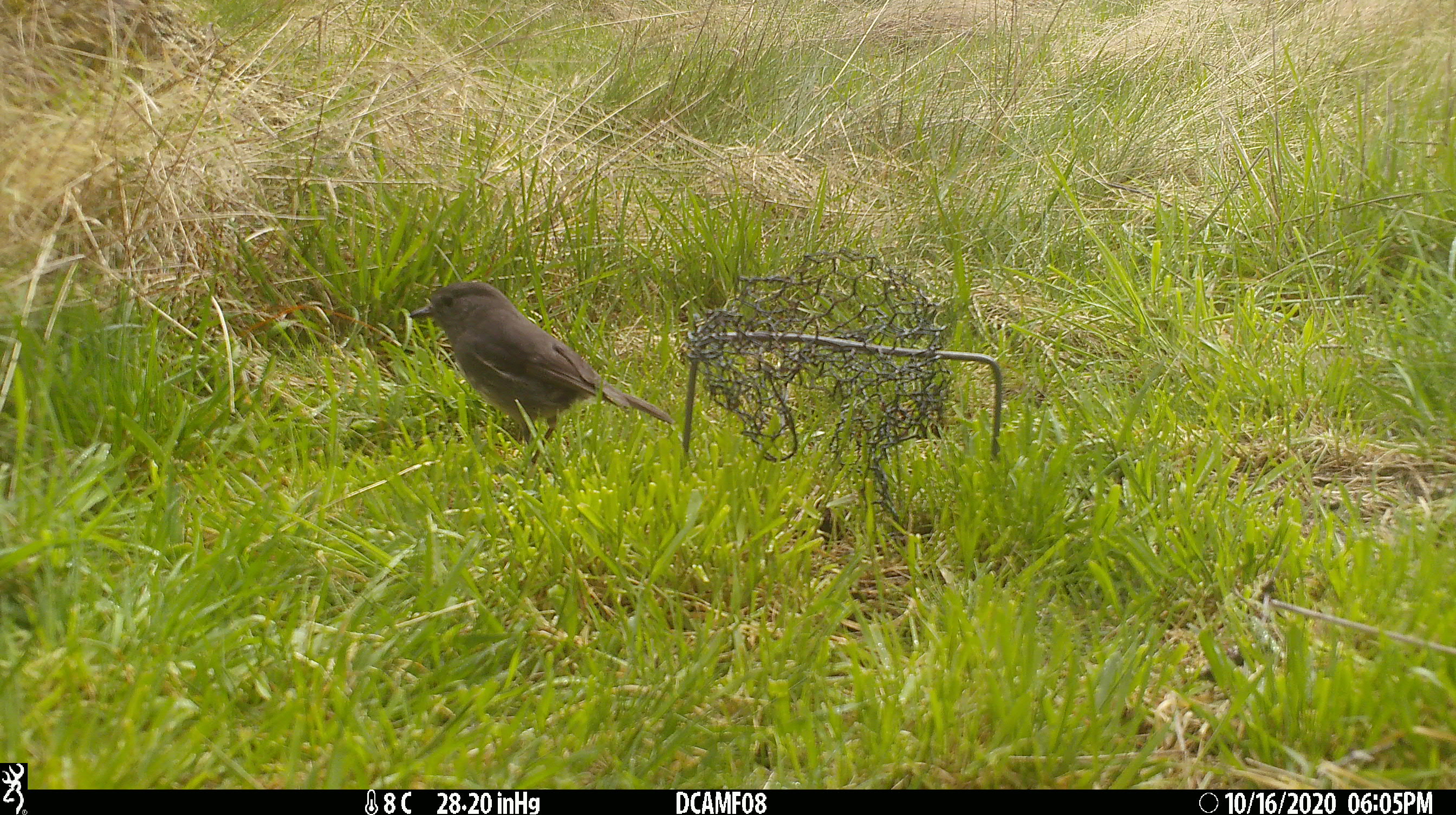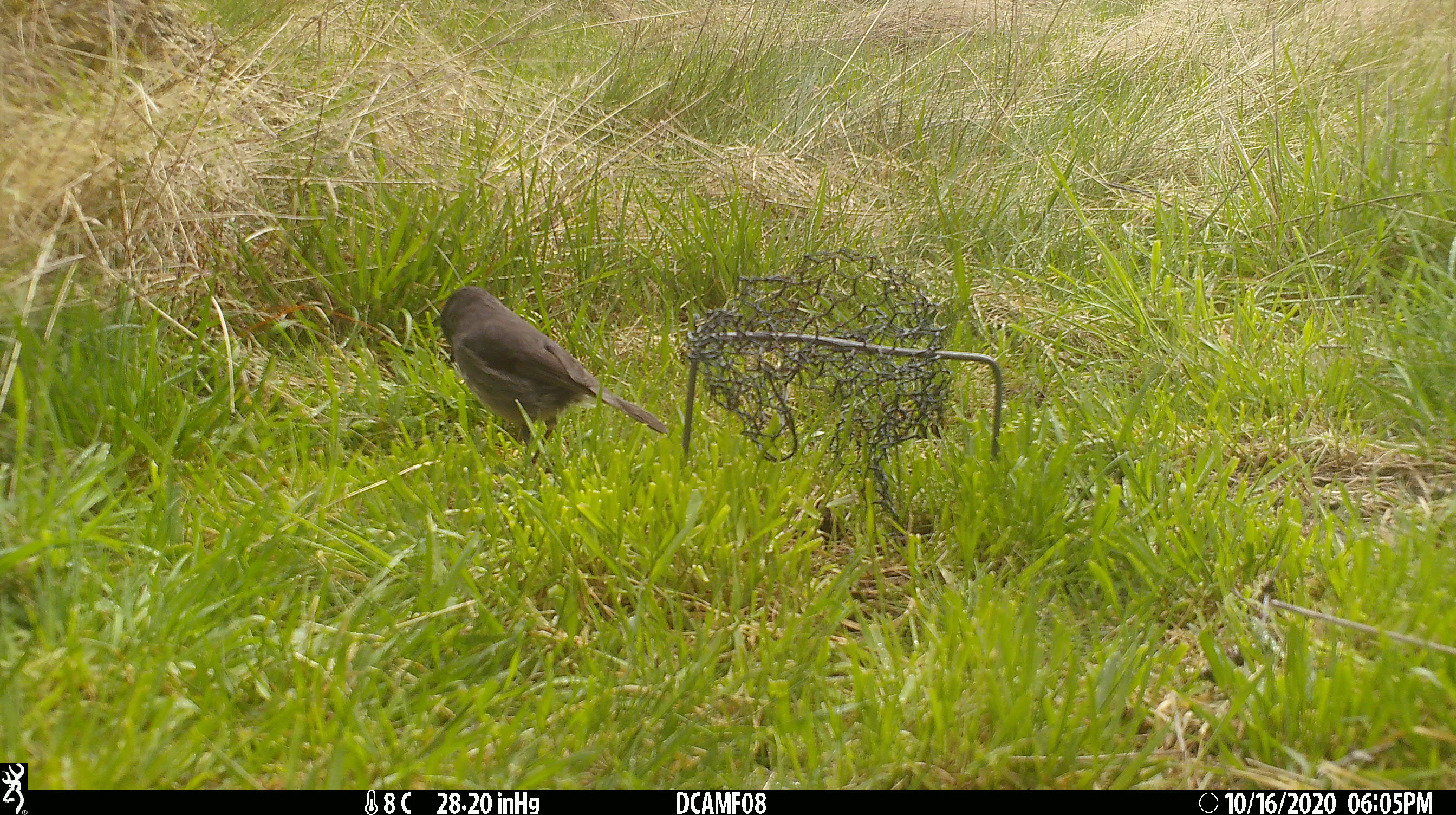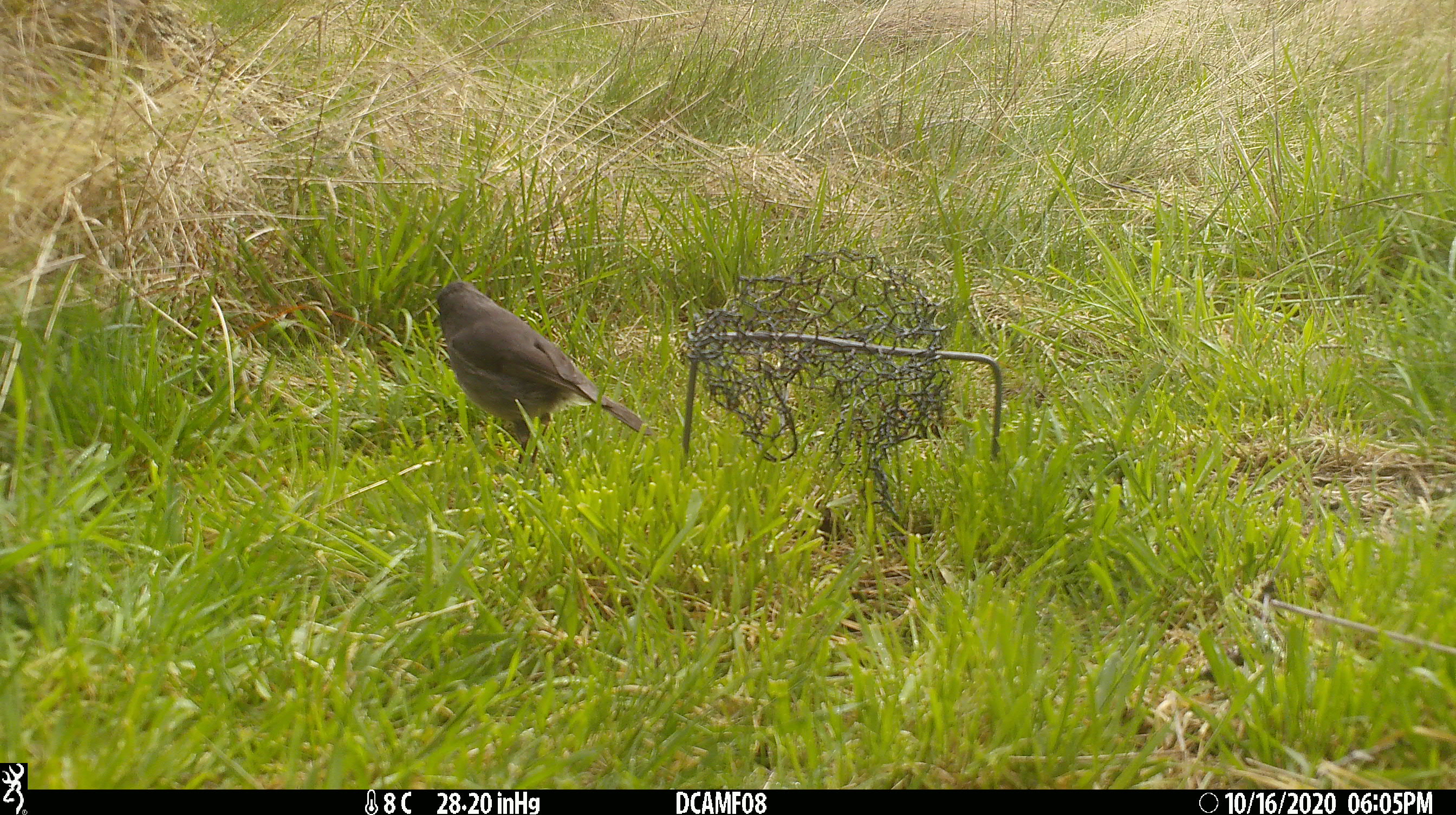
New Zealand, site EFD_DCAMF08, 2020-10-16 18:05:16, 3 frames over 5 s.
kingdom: Animalia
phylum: Chordata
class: Aves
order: Passeriformes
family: Petroicidae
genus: Petroica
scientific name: Petroica australis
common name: new zealand robin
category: robin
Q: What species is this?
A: Robin (new zealand robin) (Petroica australis).